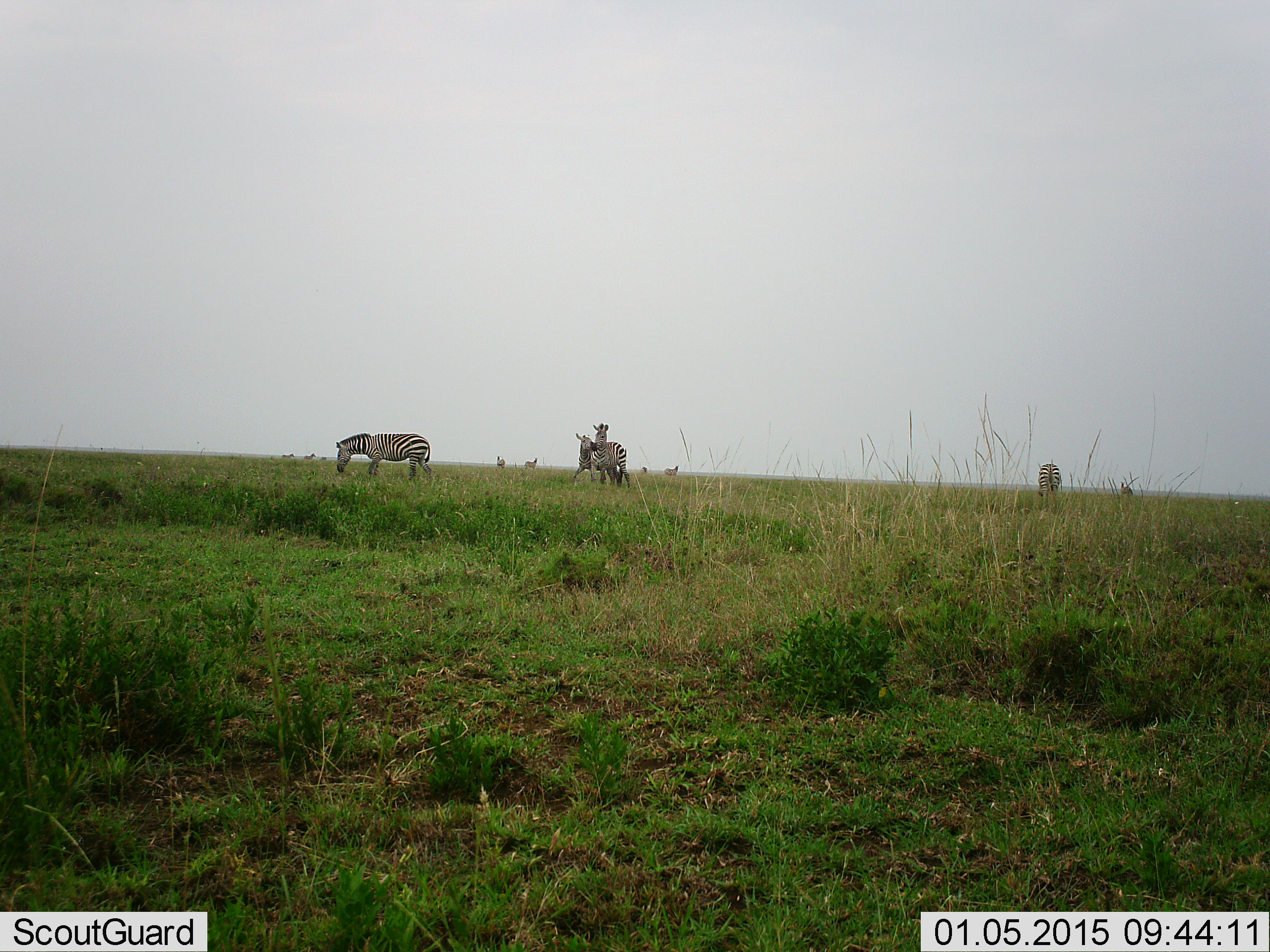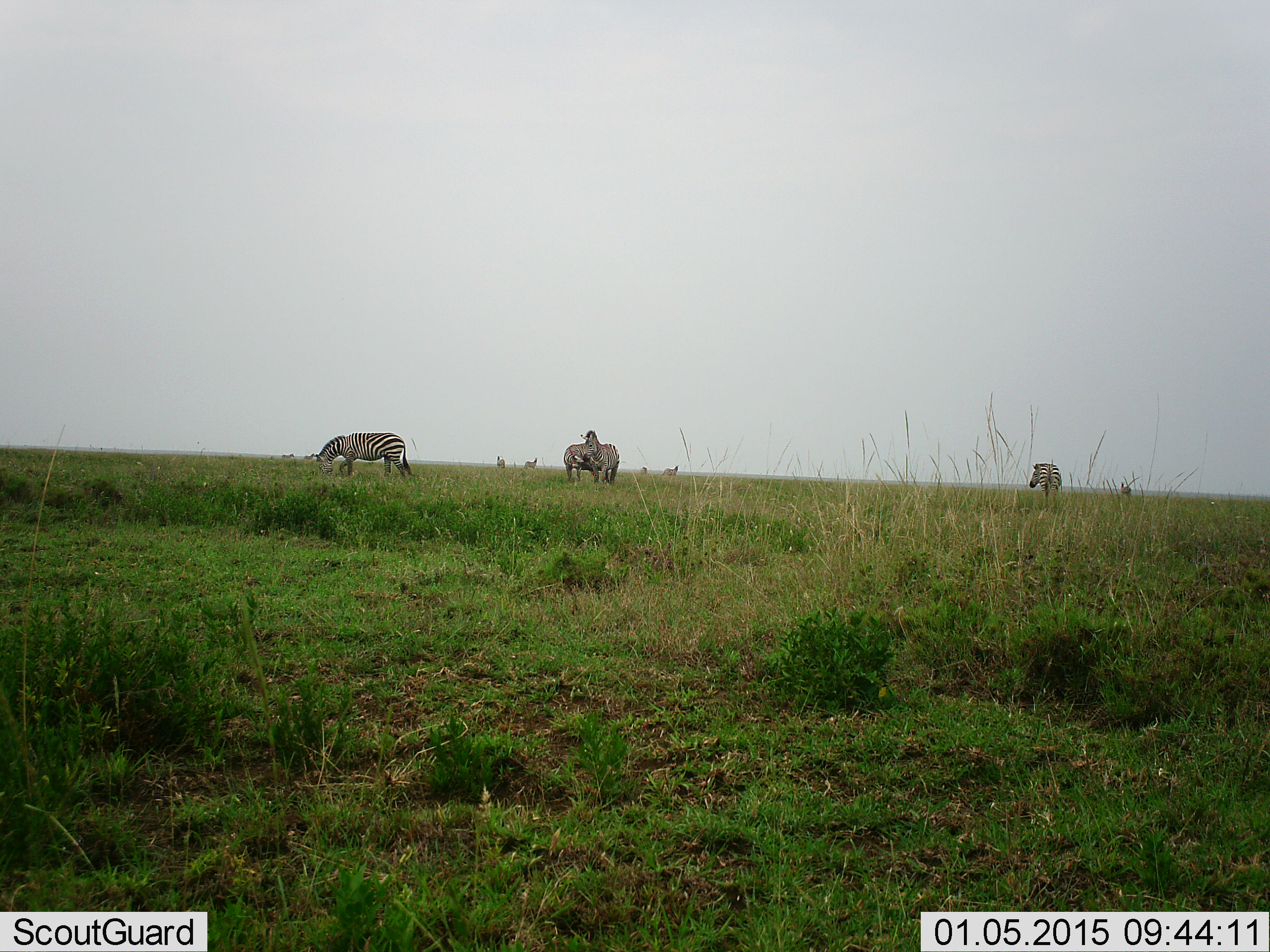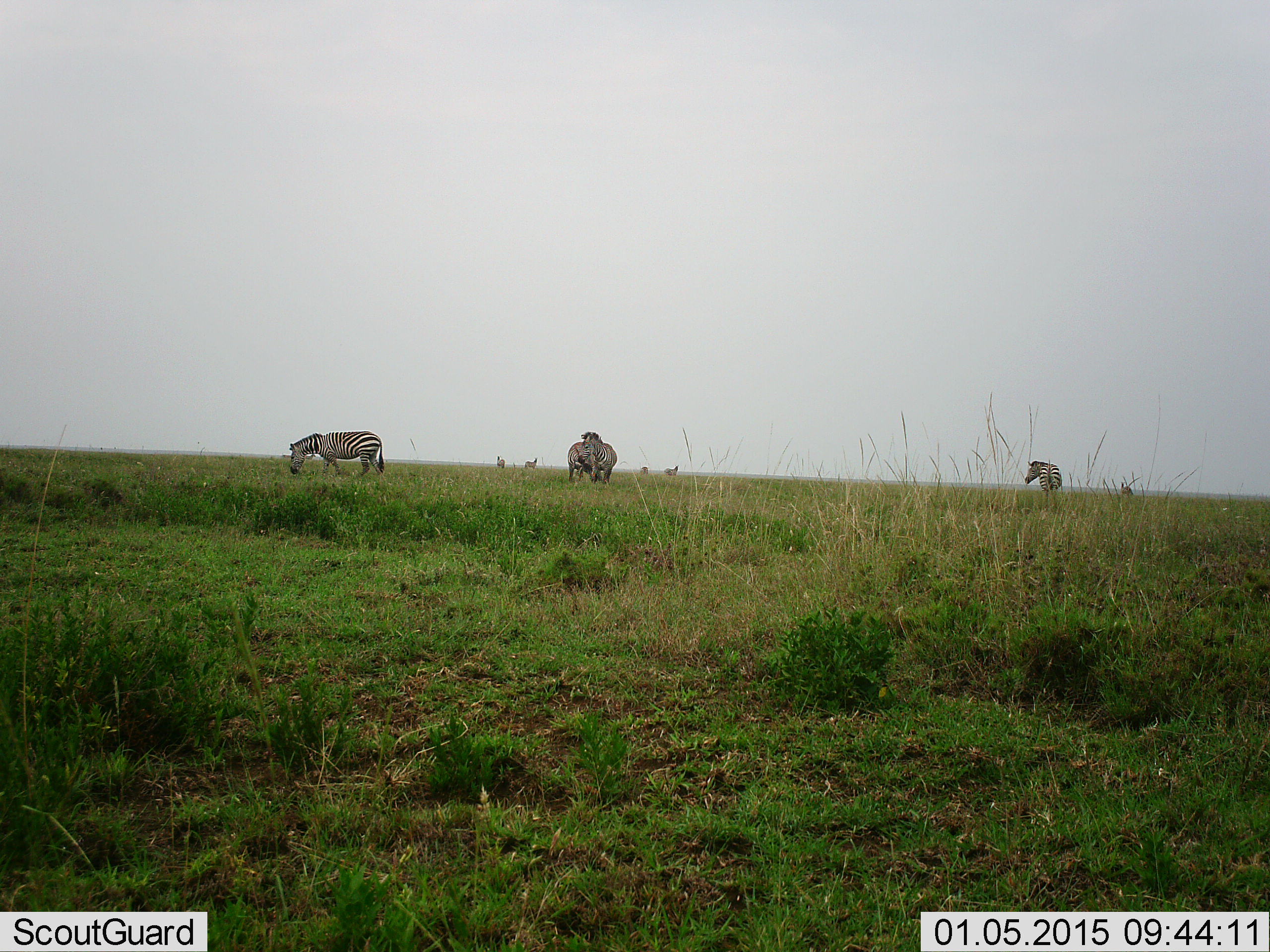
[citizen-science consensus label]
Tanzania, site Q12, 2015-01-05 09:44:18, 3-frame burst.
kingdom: Animalia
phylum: Chordata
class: Mammalia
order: Perissodactyla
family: Equidae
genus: Equus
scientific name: Equus quagga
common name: plains zebra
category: zebra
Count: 5.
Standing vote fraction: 50%.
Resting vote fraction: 0%.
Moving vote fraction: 70%.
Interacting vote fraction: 70%.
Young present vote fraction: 0%.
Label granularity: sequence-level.